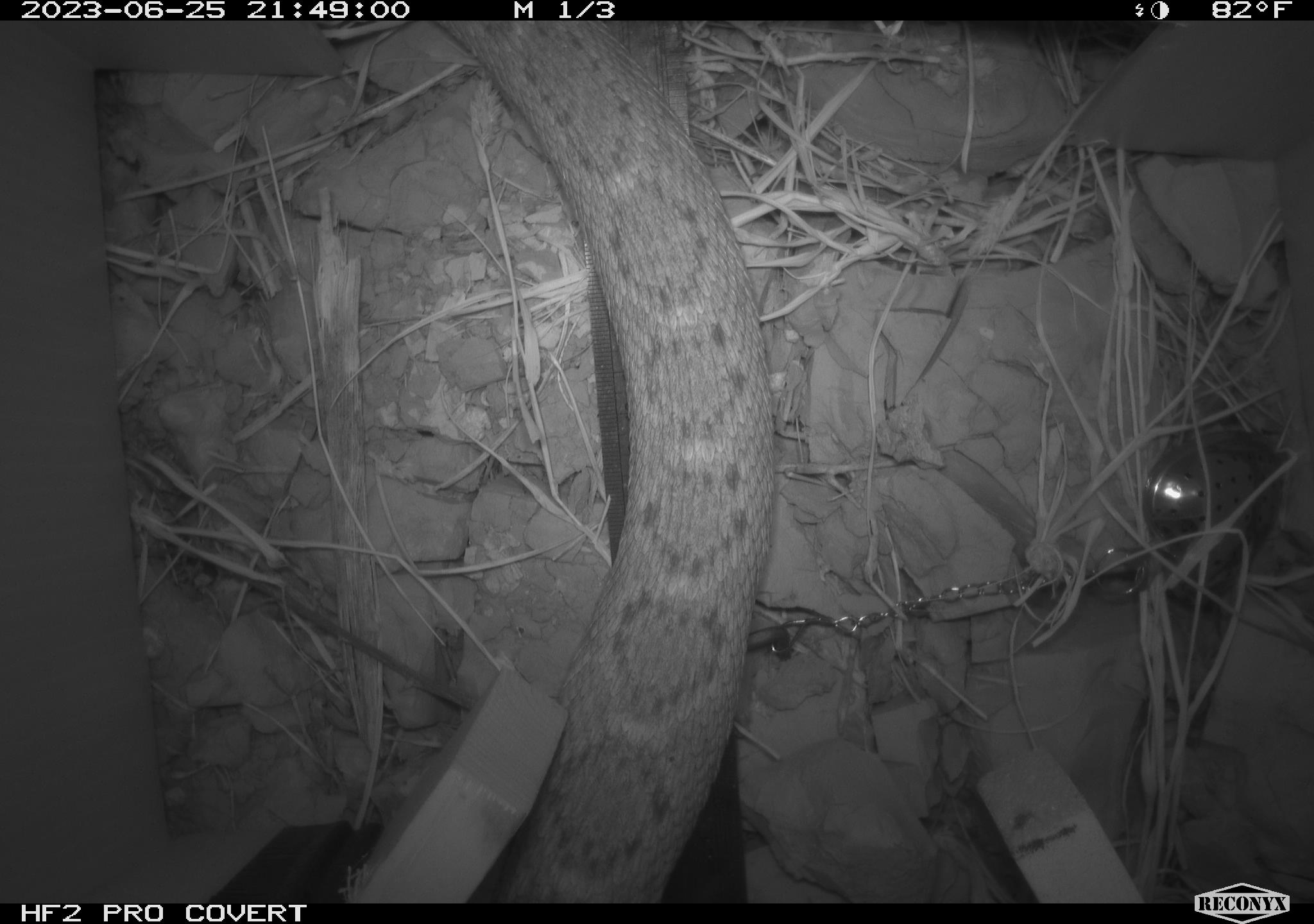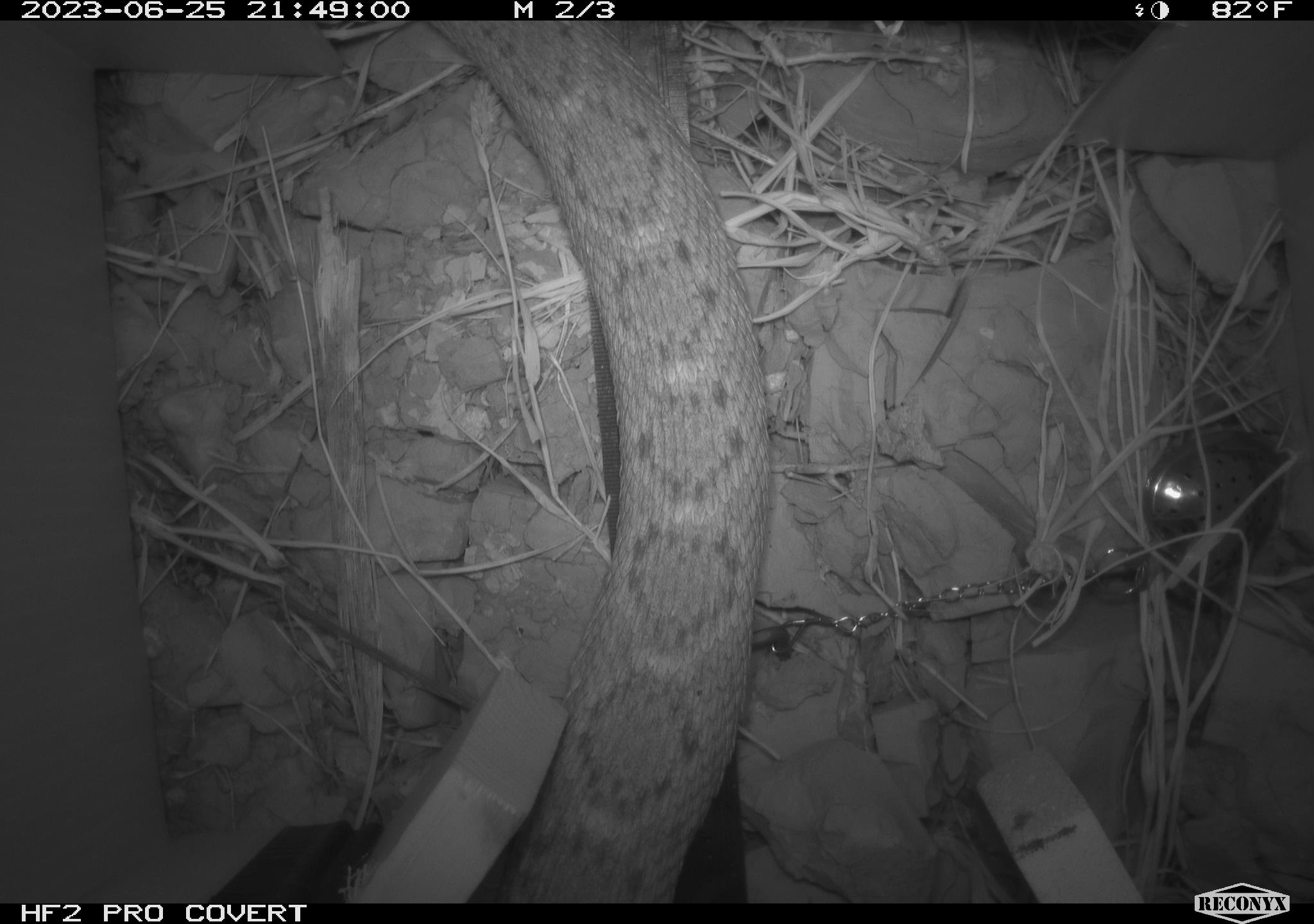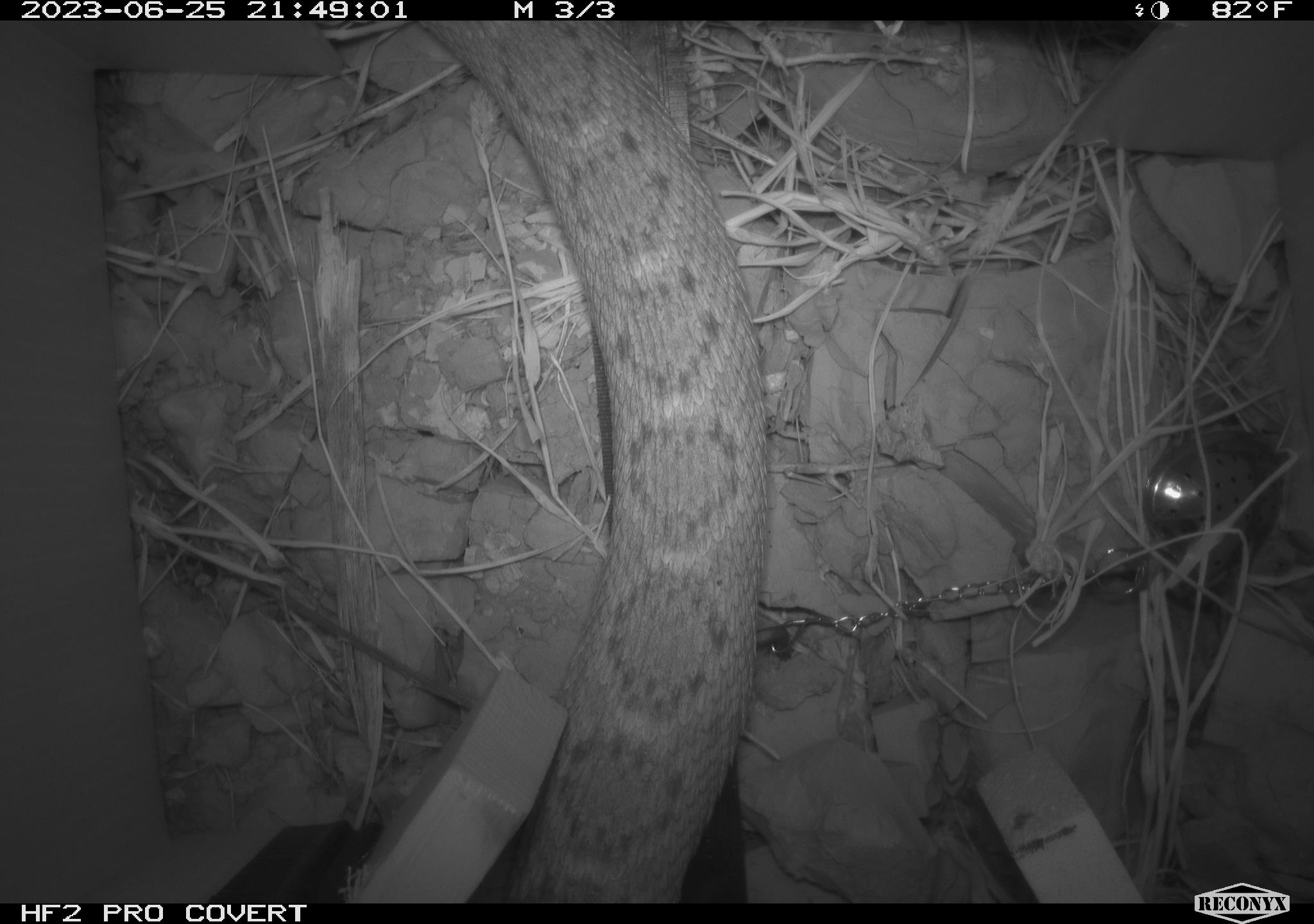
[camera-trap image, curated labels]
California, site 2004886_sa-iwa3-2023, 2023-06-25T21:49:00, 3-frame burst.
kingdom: Animalia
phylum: Chordata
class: Reptilia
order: Squamata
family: Viperidae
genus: Crotalus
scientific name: Crotalus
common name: rattlers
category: crotalus species